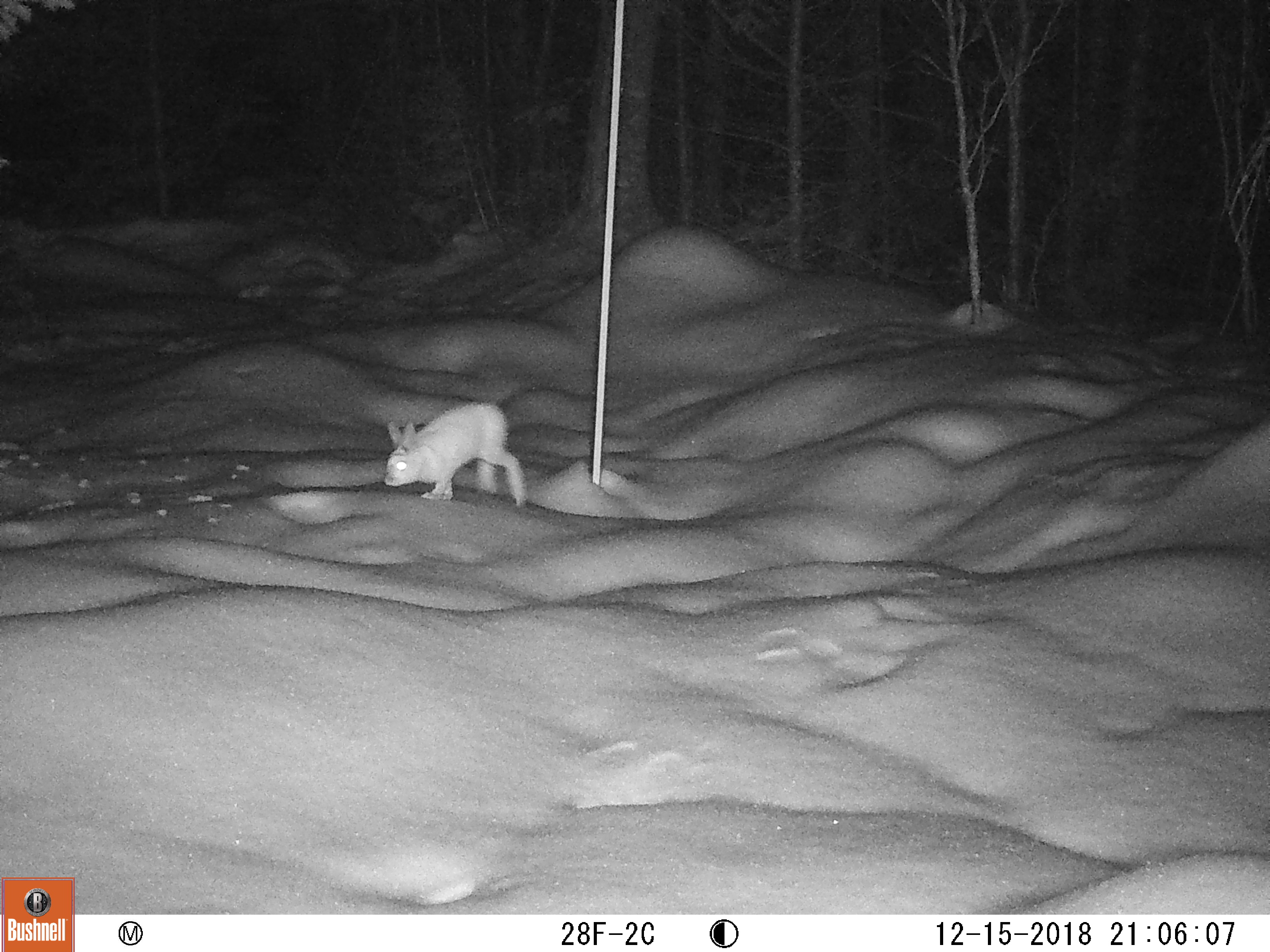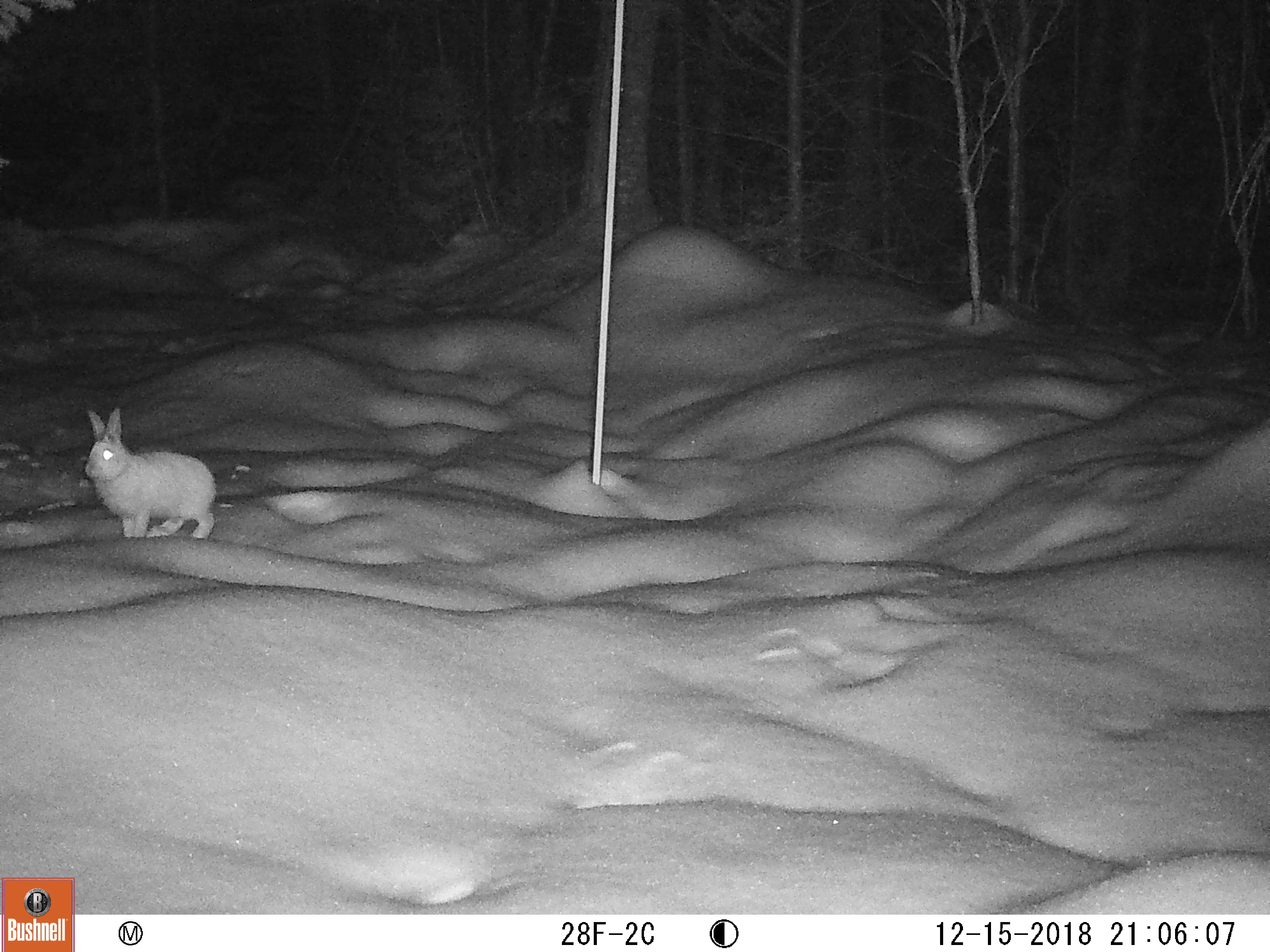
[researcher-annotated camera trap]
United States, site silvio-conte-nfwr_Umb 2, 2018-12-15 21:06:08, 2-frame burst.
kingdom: Animalia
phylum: Chordata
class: Mammalia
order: Lagomorpha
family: Leporidae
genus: Lepus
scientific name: Lepus americanus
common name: snowshoe hare